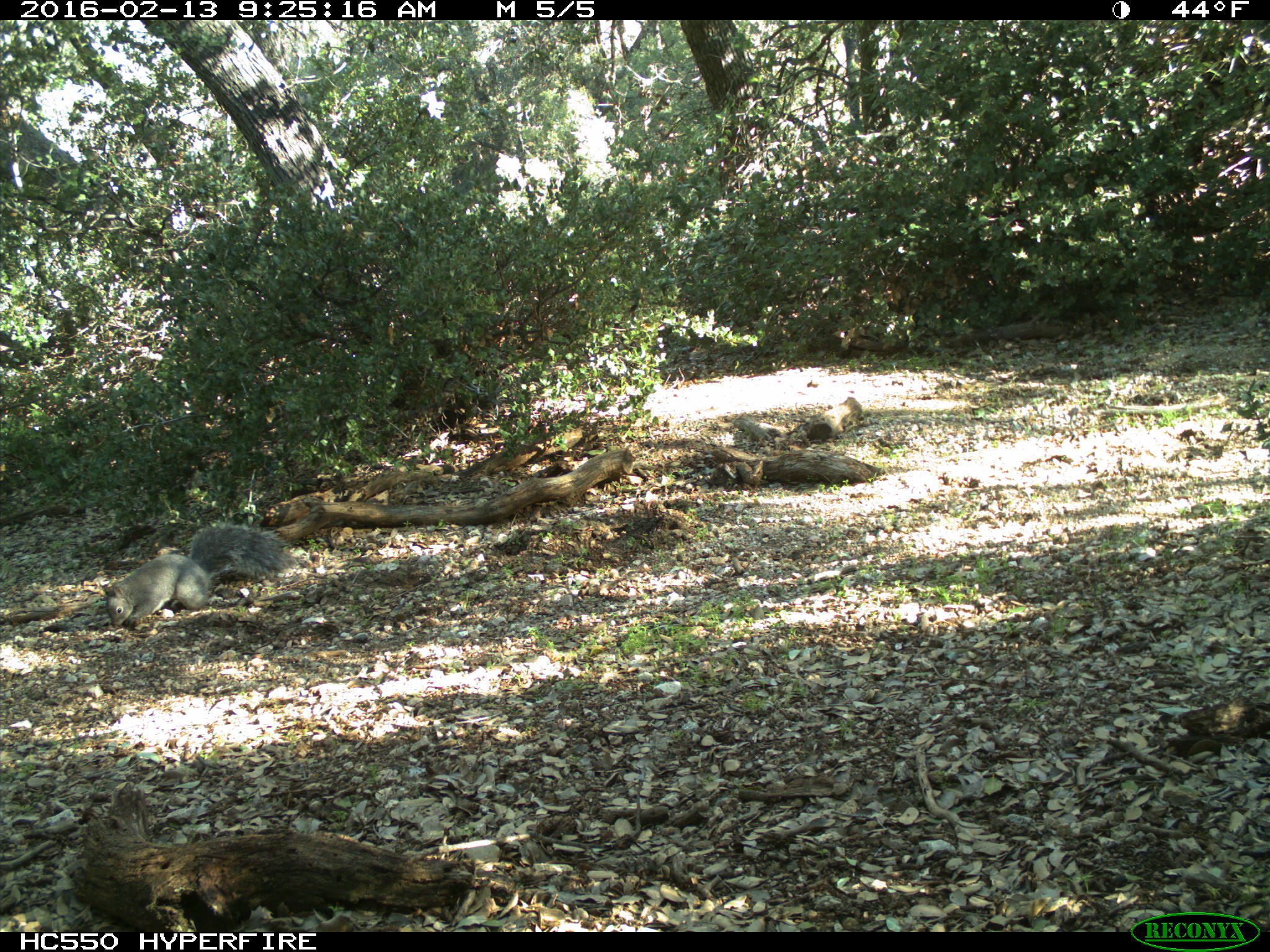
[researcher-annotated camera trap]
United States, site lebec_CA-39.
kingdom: Animalia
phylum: Chordata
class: Mammalia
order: Rodentia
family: Sciuridae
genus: Sciurus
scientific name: Sciurus carolinensis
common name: eastern gray squirrel